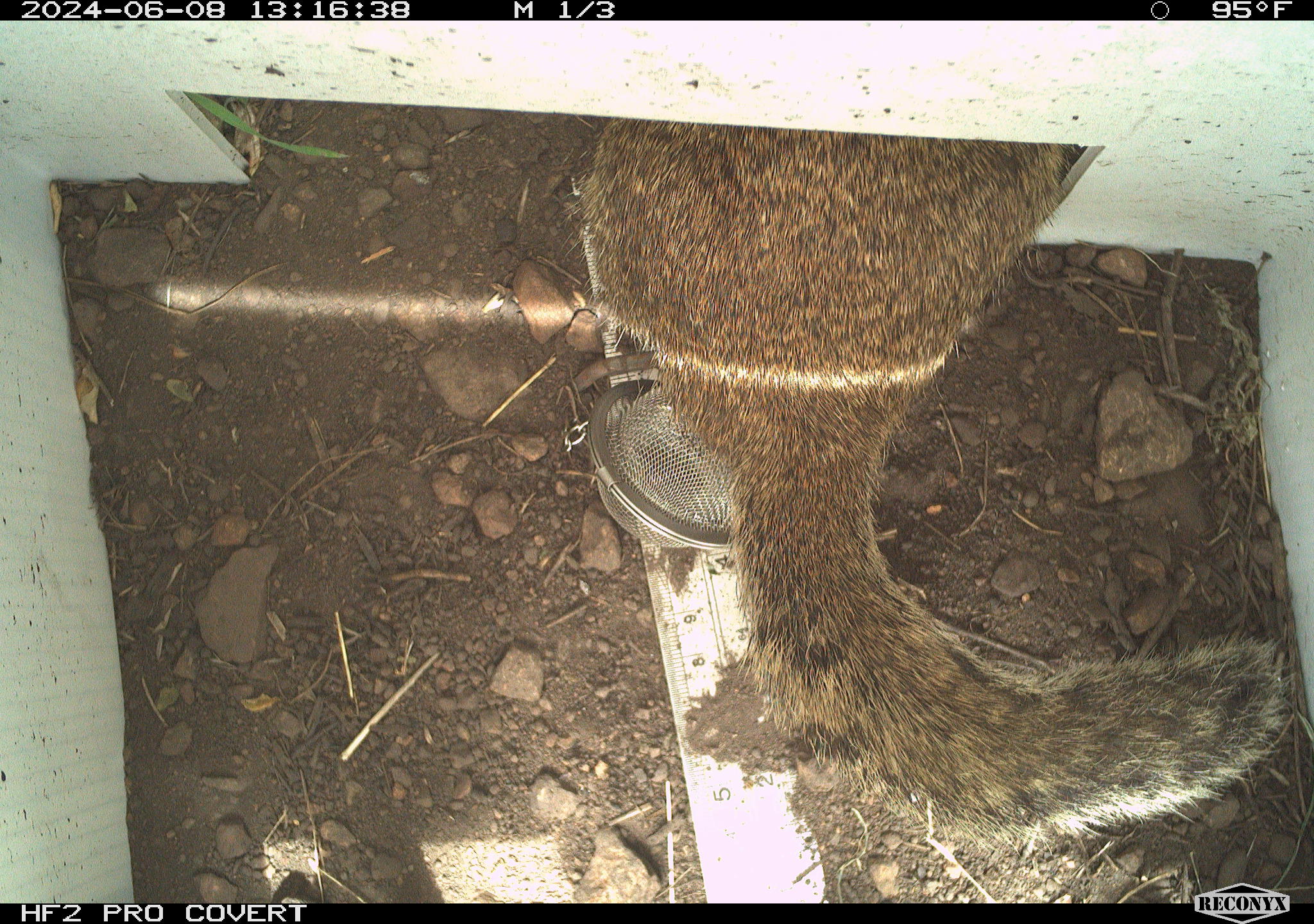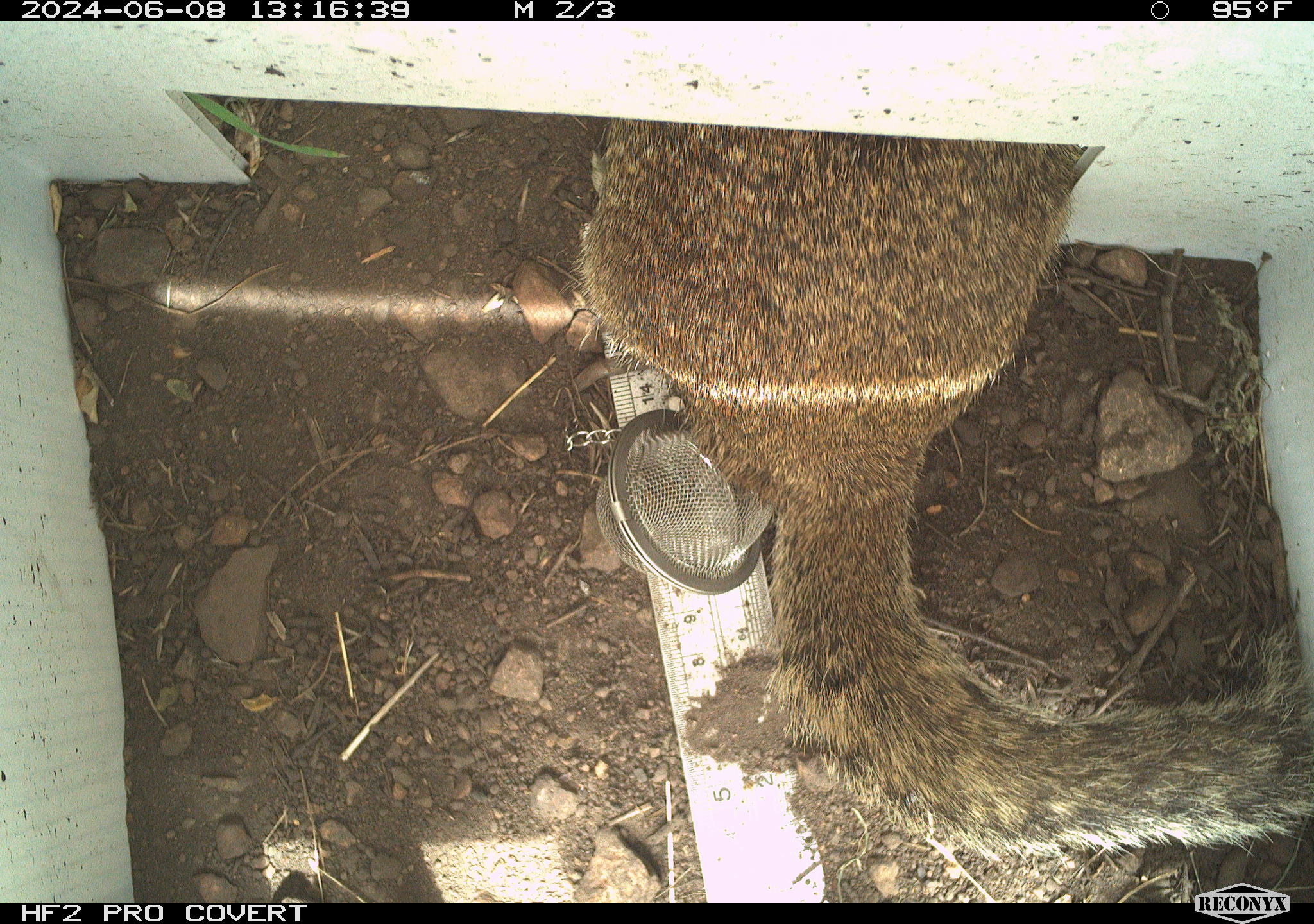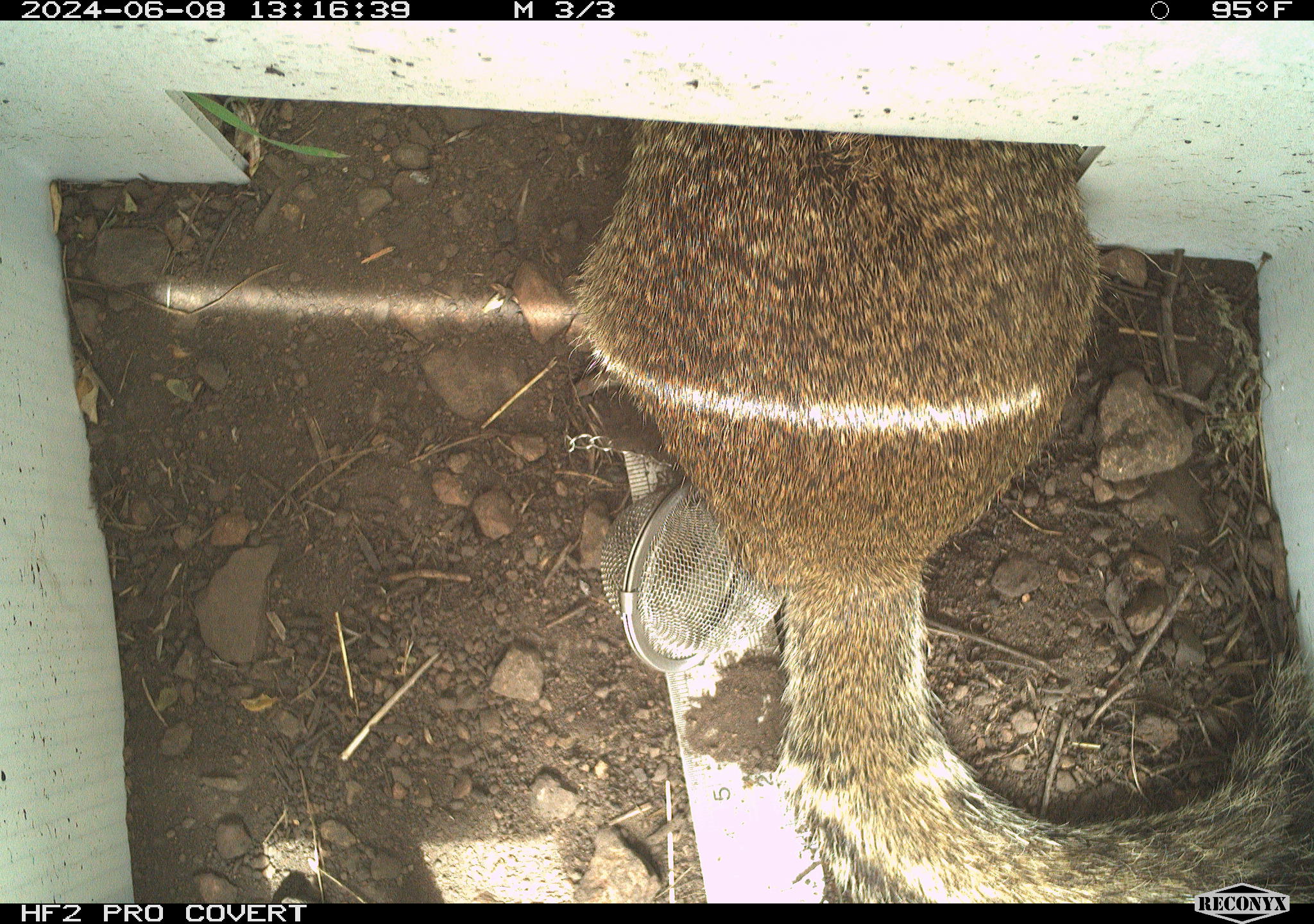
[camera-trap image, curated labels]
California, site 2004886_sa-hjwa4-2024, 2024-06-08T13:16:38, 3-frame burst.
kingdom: Animalia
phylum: Chordata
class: Mammalia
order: Rodentia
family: Sciuridae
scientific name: Sciuridae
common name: squirrels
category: sciuridae family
Sciuridae family (squirrels) (Sciuridae).